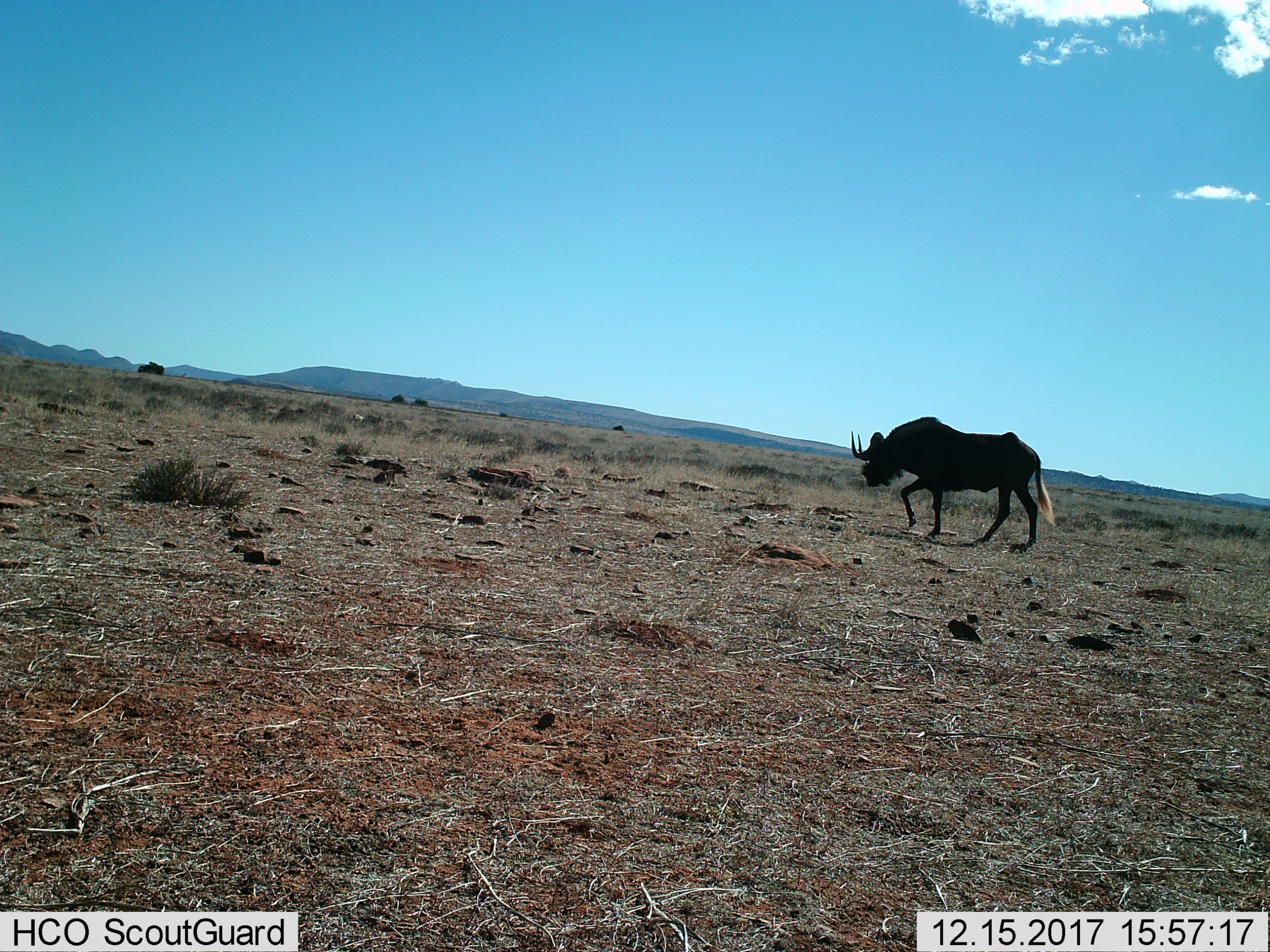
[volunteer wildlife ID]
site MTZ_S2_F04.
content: unidentified animal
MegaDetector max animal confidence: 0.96